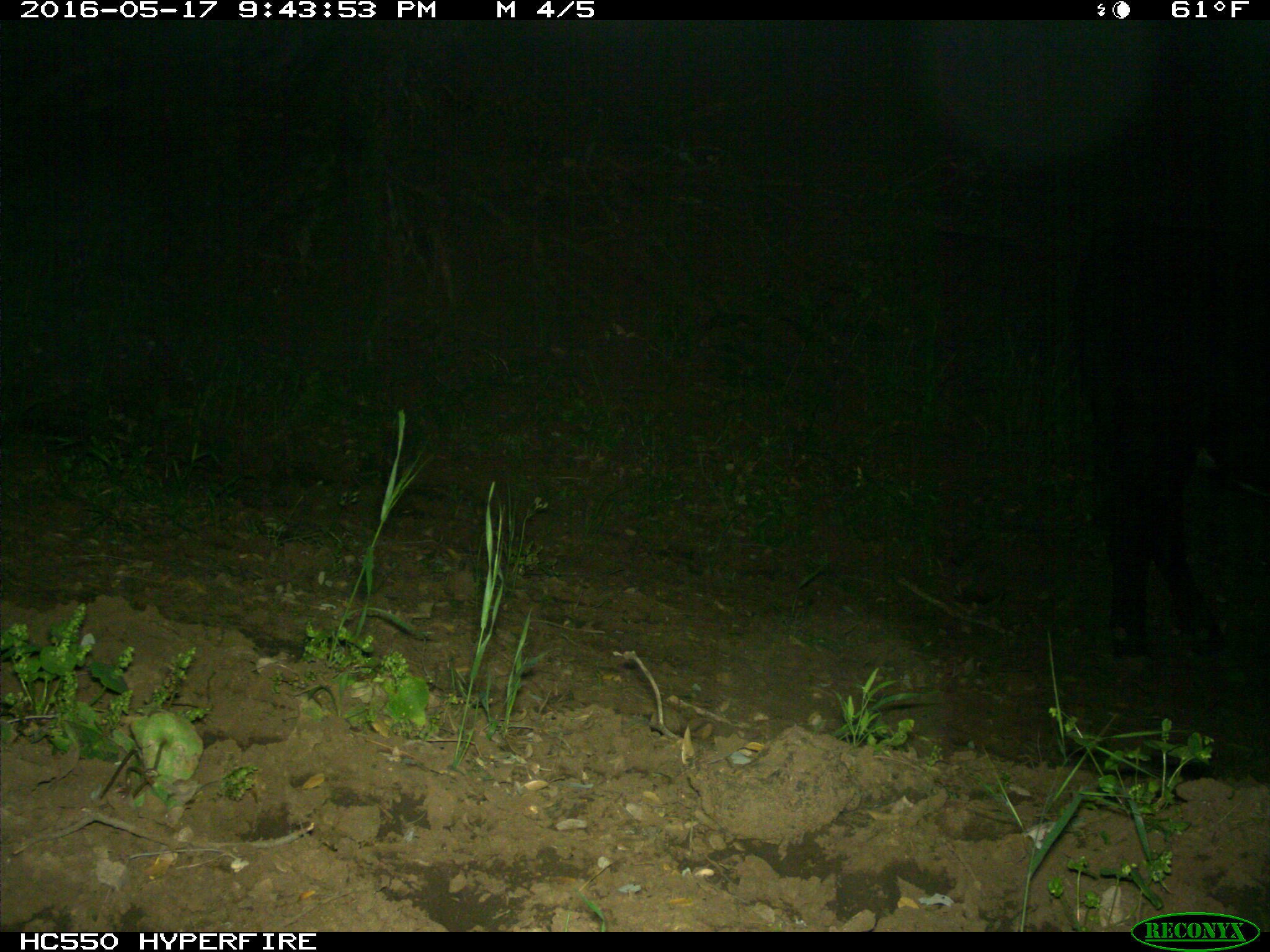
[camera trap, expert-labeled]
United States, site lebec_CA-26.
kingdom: Animalia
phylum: Chordata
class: Mammalia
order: Artiodactyla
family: Bovidae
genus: Bos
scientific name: Bos taurus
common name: domestic cow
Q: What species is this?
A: Bos taurus (domestic cow).